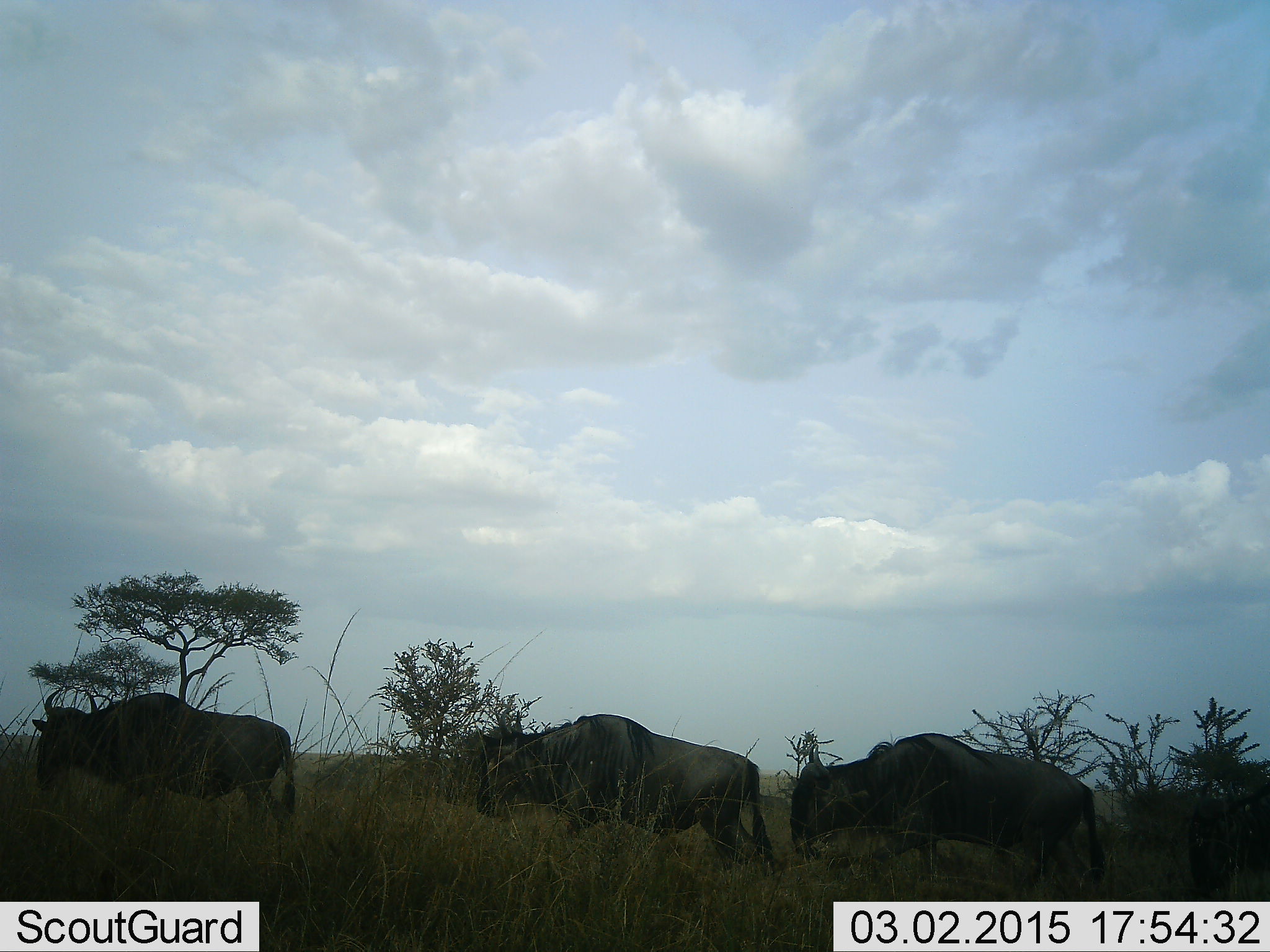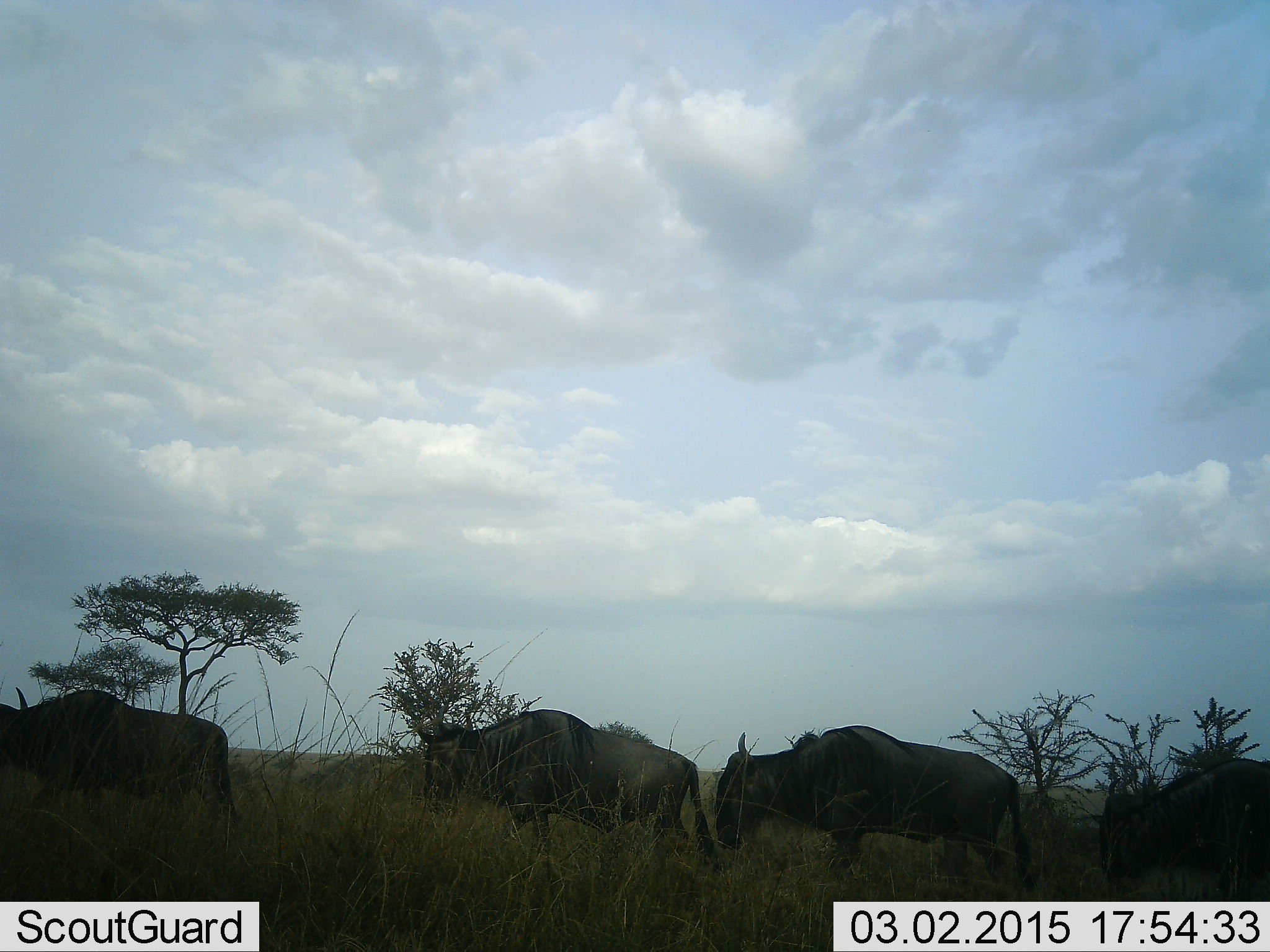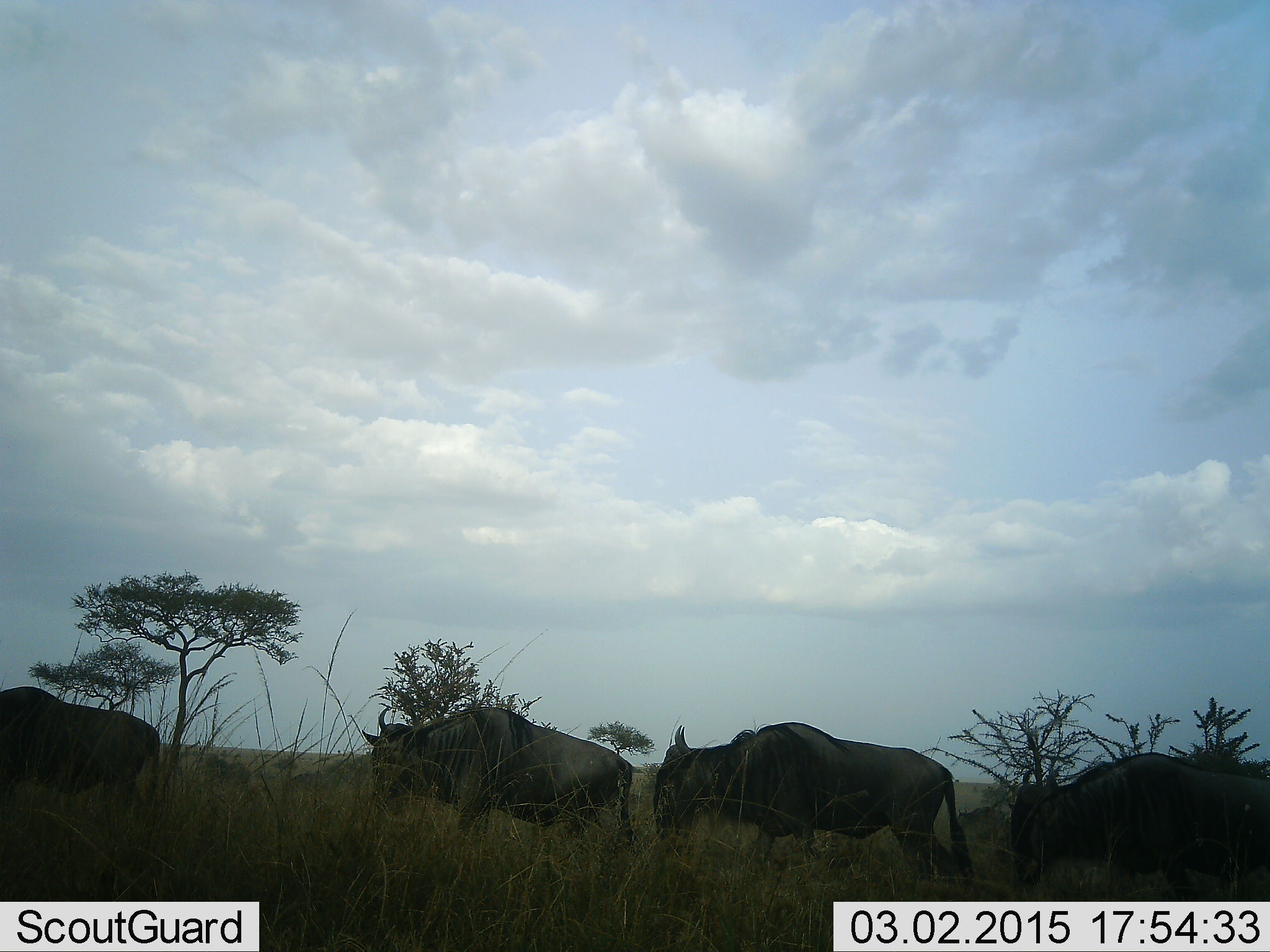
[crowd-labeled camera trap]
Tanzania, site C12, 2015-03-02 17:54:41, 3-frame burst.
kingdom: Animalia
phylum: Chordata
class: Mammalia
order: Artiodactyla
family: Bovidae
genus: Connochaetes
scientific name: Connochaetes taurinus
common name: blue wildebeest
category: wildebeest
Wildebeest (blue wildebeest) (Connochaetes taurinus), count 4. Behavior (volunteer vote fractions): standing 10%, resting 0%, moving 100%, interacting 10%. Young present (vote fraction): 0%. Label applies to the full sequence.